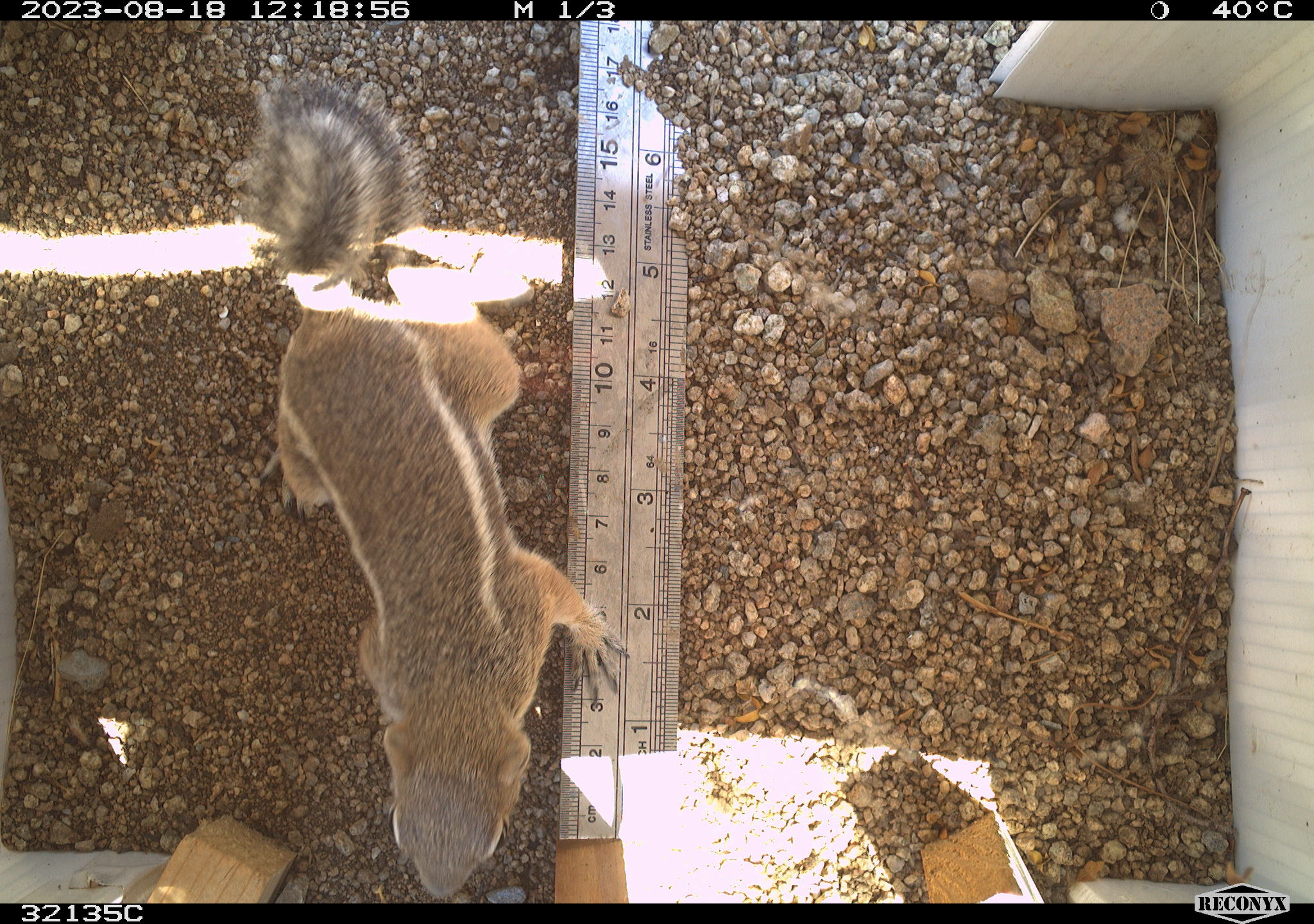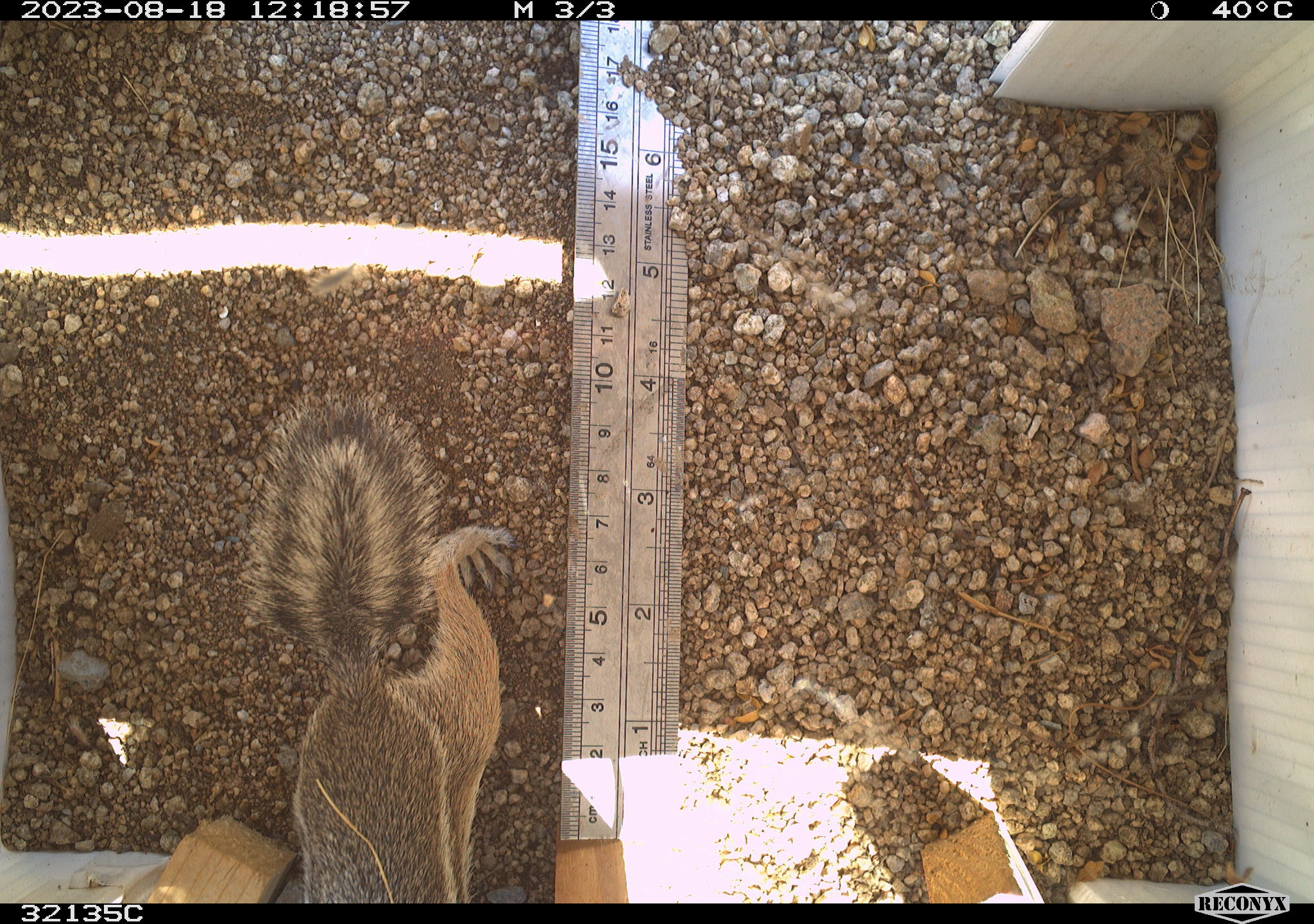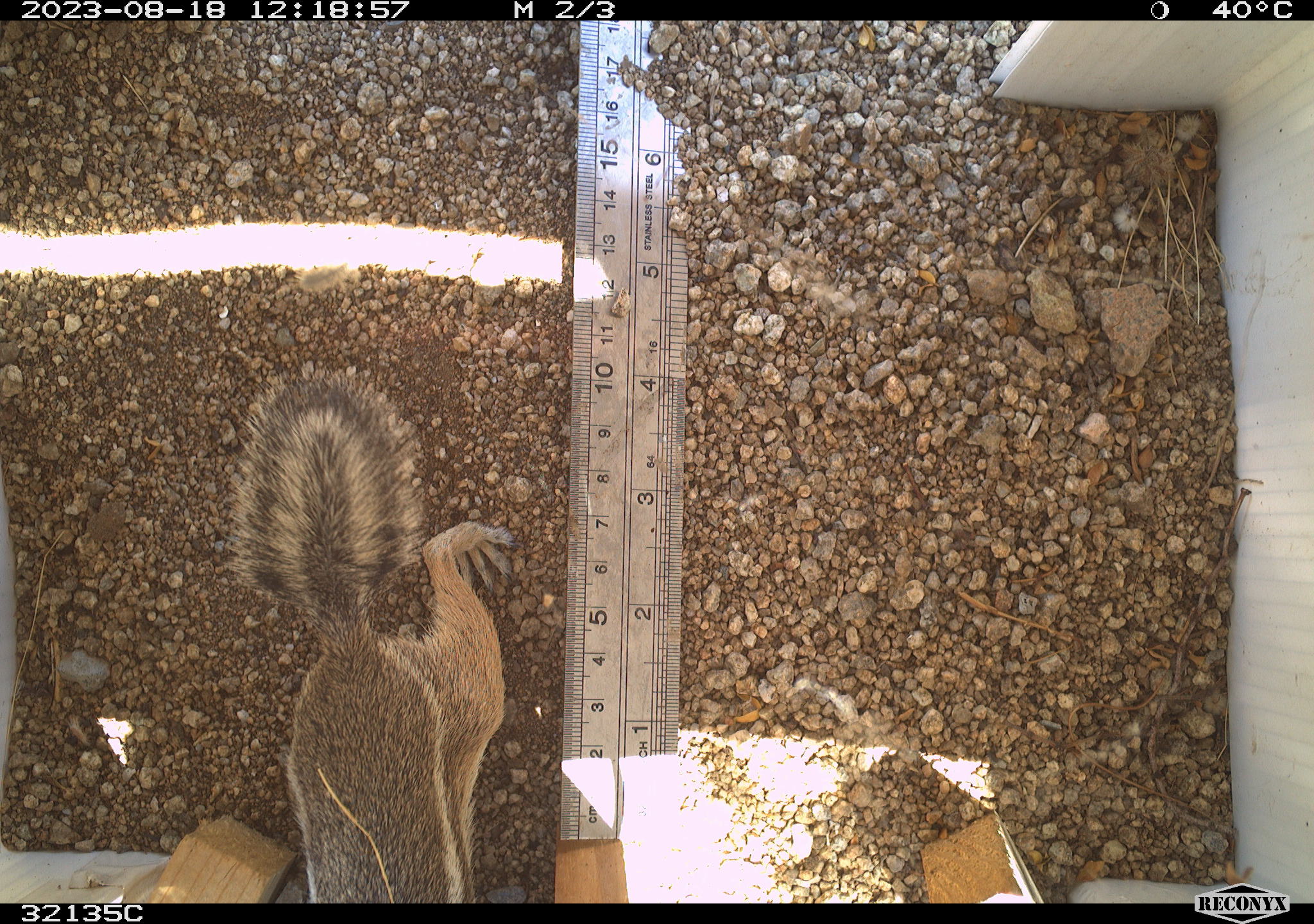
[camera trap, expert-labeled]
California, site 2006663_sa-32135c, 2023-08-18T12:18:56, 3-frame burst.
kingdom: Animalia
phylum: Chordata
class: Mammalia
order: Rodentia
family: Sciuridae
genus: Ammospermophilus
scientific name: Ammospermophilus leucurus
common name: white-tailed antelope squirrel